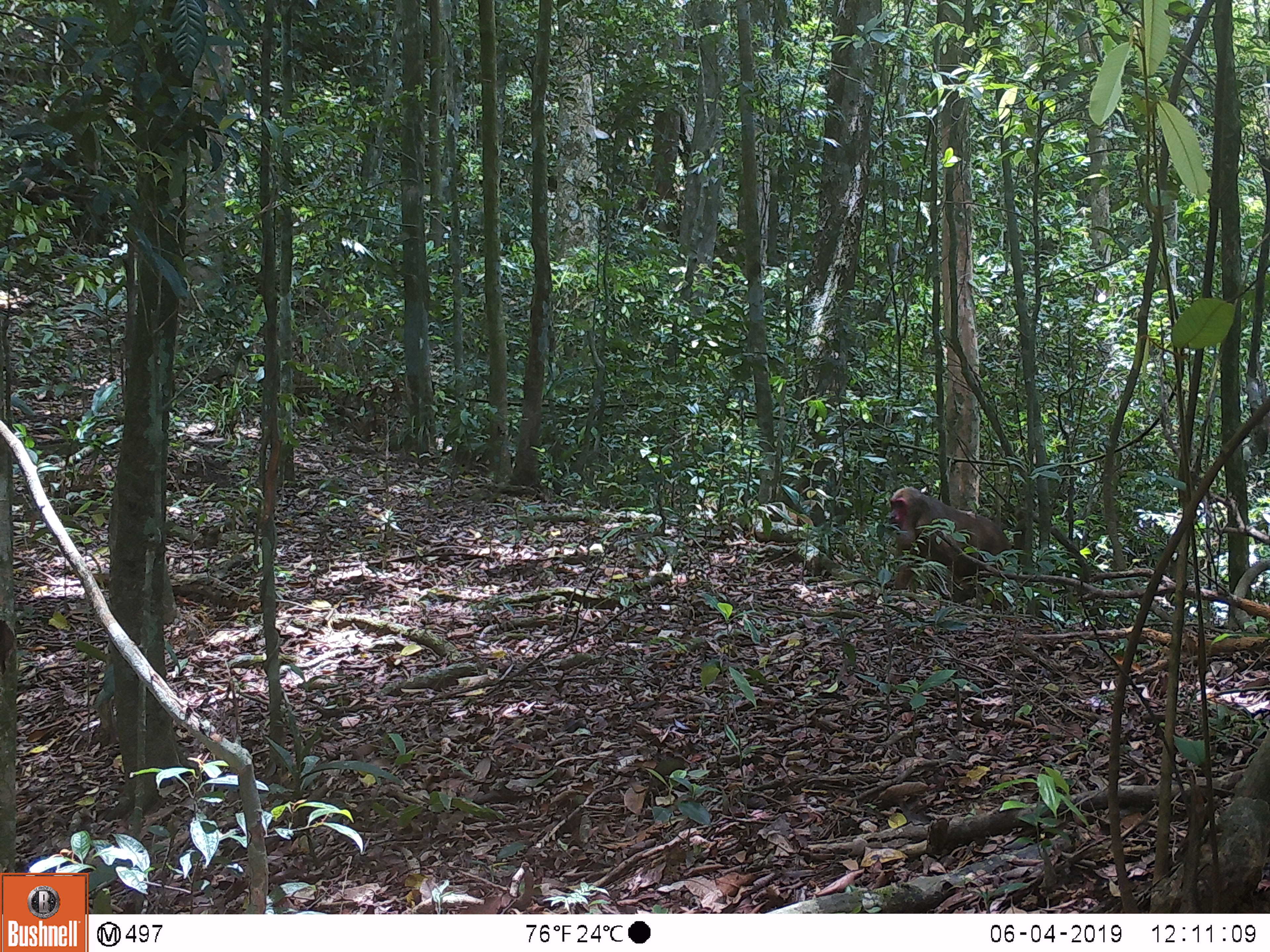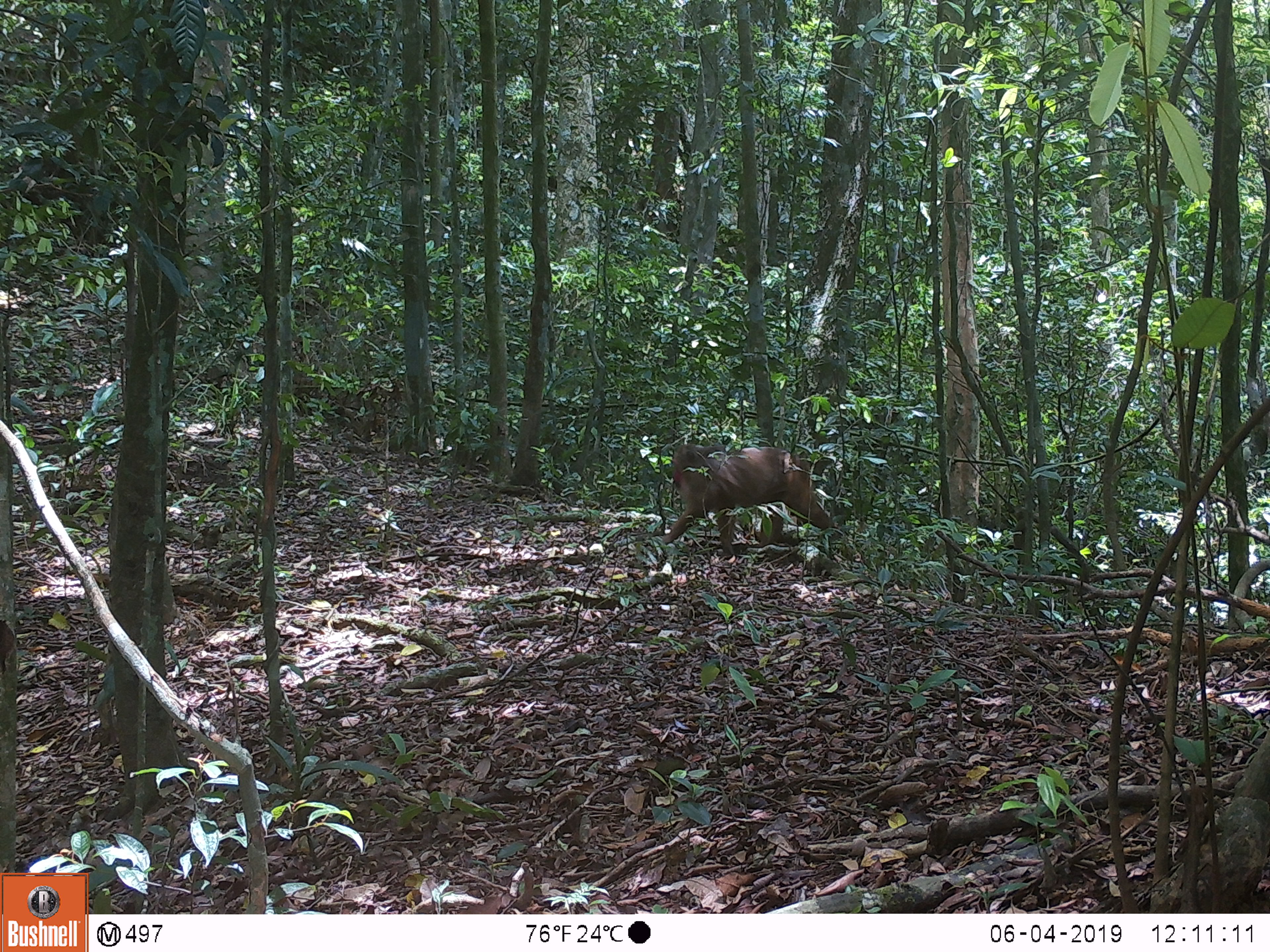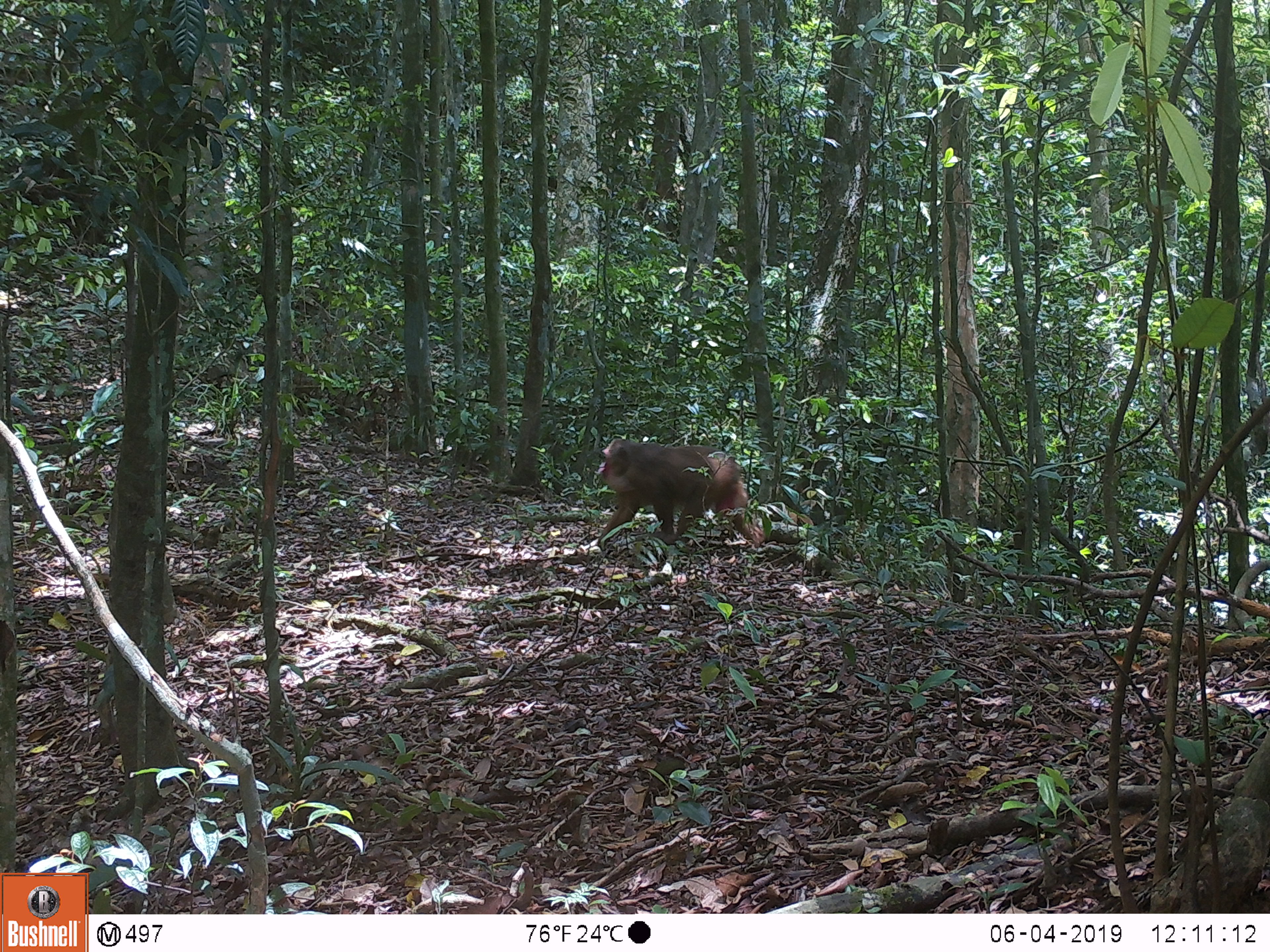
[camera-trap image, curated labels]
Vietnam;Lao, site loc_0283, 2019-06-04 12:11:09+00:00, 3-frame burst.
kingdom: Animalia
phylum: Chordata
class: Mammalia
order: Primates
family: Cercopithecidae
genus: Macaca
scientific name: Macaca arctoides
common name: stump-tailed macaque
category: stump tailed macaque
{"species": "stump tailed macaque (stump-tailed macaque) (Macaca arctoides)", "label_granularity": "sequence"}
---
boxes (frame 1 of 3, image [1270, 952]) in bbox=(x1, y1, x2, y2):
stump tailed macaque: bbox=(890, 487, 1012, 612)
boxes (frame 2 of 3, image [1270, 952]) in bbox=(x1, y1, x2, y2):
stump tailed macaque: bbox=(662, 443, 846, 557)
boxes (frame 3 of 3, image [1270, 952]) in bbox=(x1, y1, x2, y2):
stump tailed macaque: bbox=(596, 438, 764, 547)